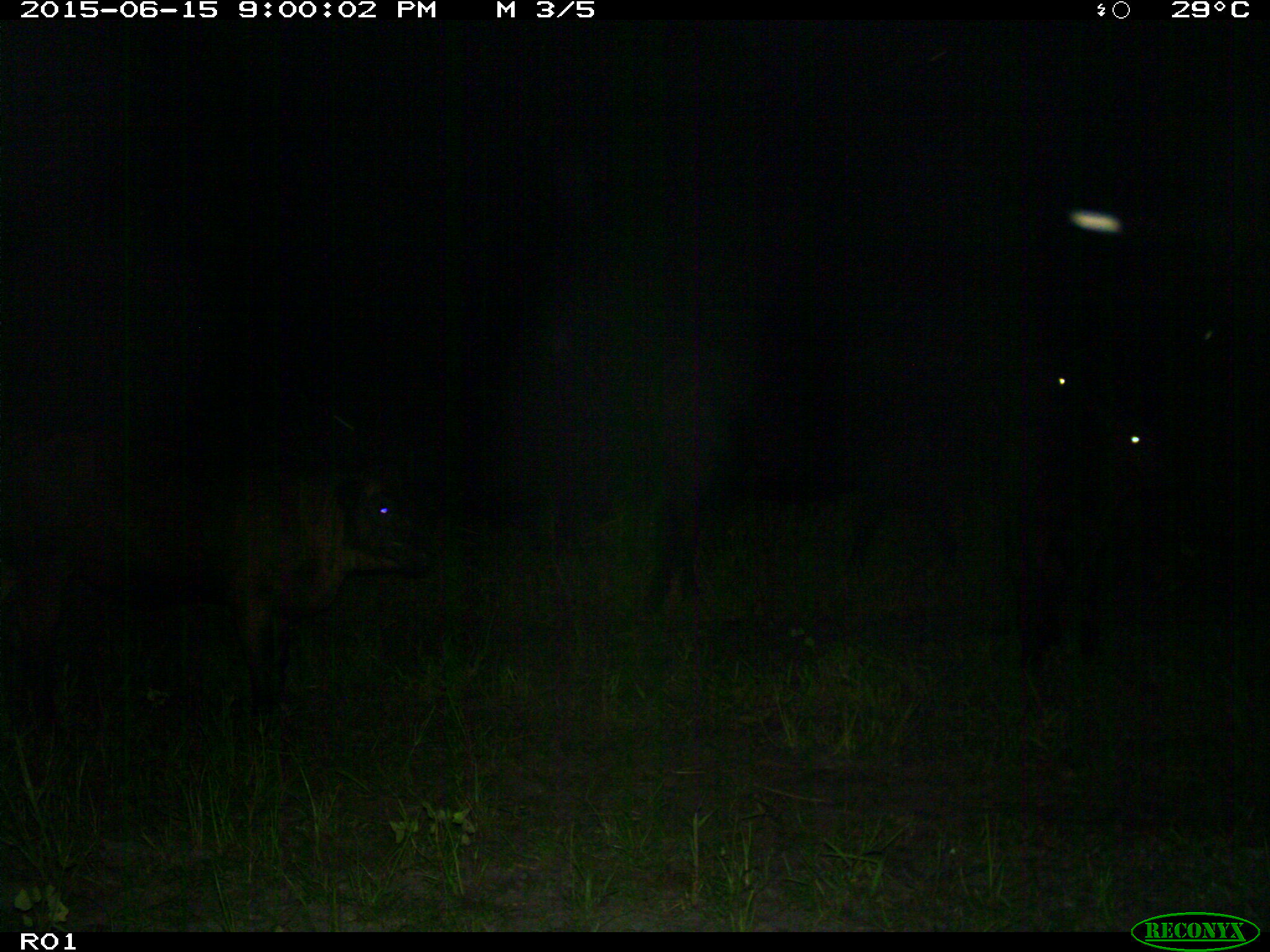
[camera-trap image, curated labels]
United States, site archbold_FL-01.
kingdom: Animalia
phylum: Chordata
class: Mammalia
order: Artiodactyla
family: Bovidae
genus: Bos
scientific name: Bos taurus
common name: domestic cow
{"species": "Bos taurus (domestic cow)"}